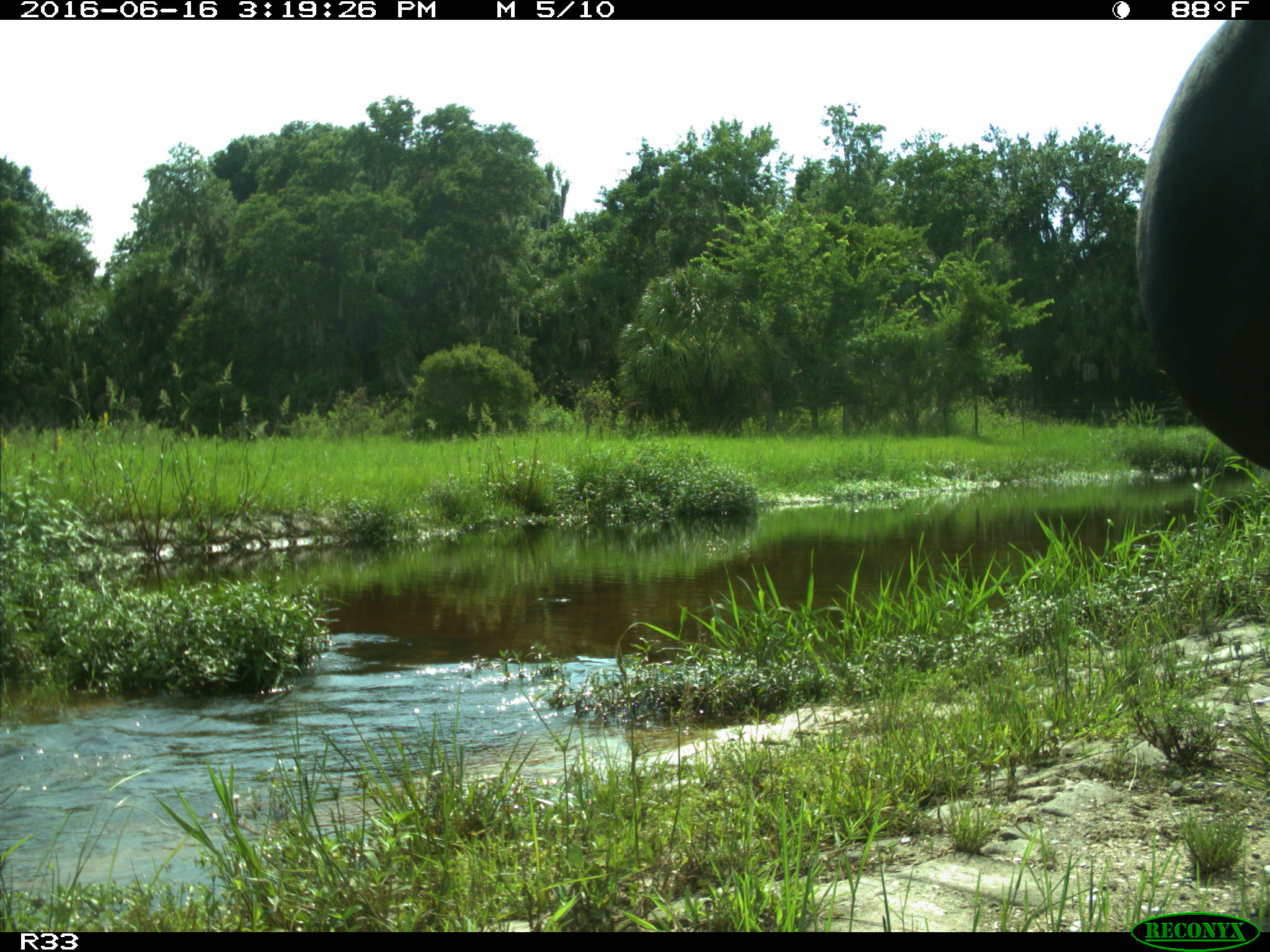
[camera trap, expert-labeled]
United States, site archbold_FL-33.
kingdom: Animalia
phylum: Chordata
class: Mammalia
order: Artiodactyla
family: Bovidae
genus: Bos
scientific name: Bos taurus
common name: domestic cow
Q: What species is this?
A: Bos taurus (domestic cow).